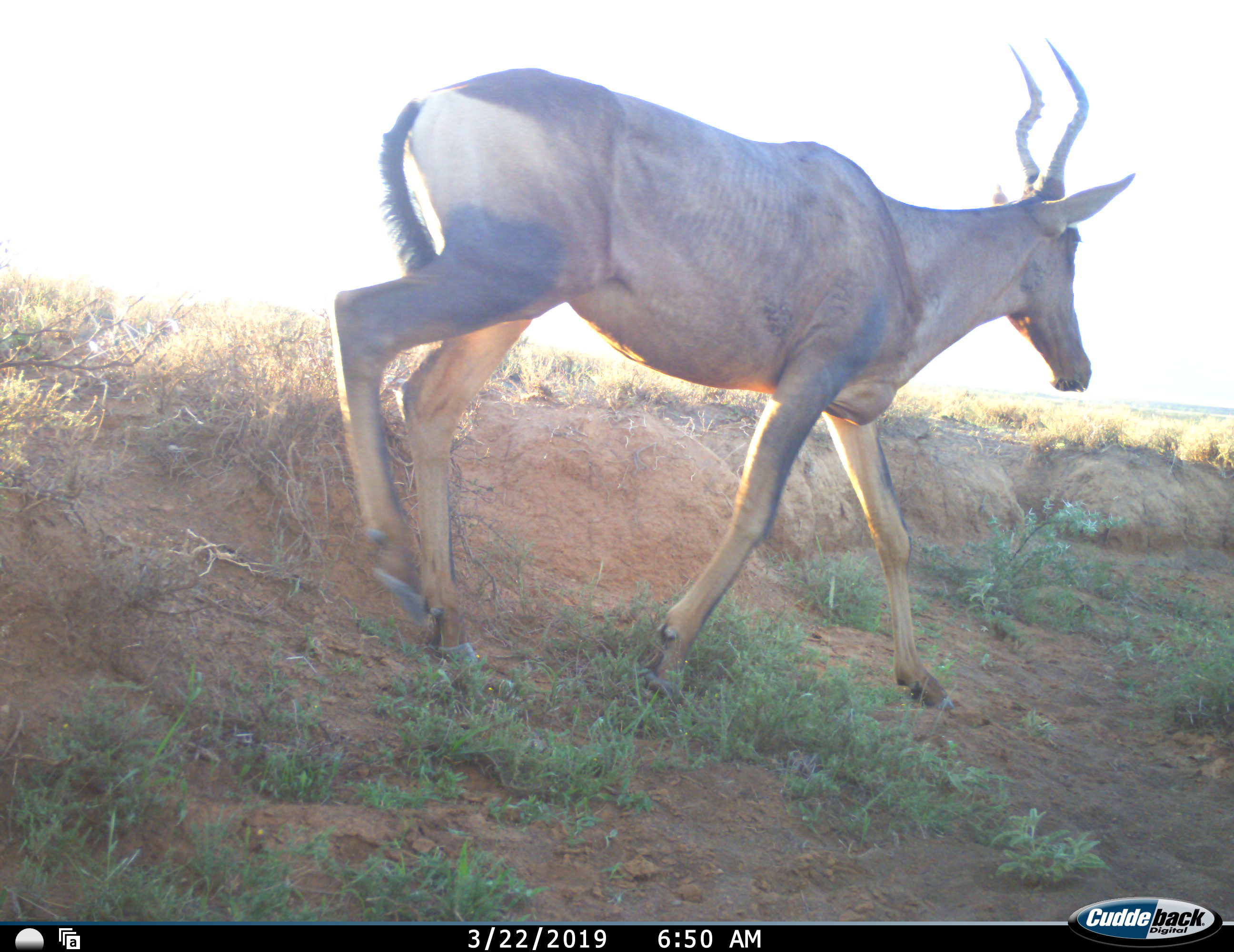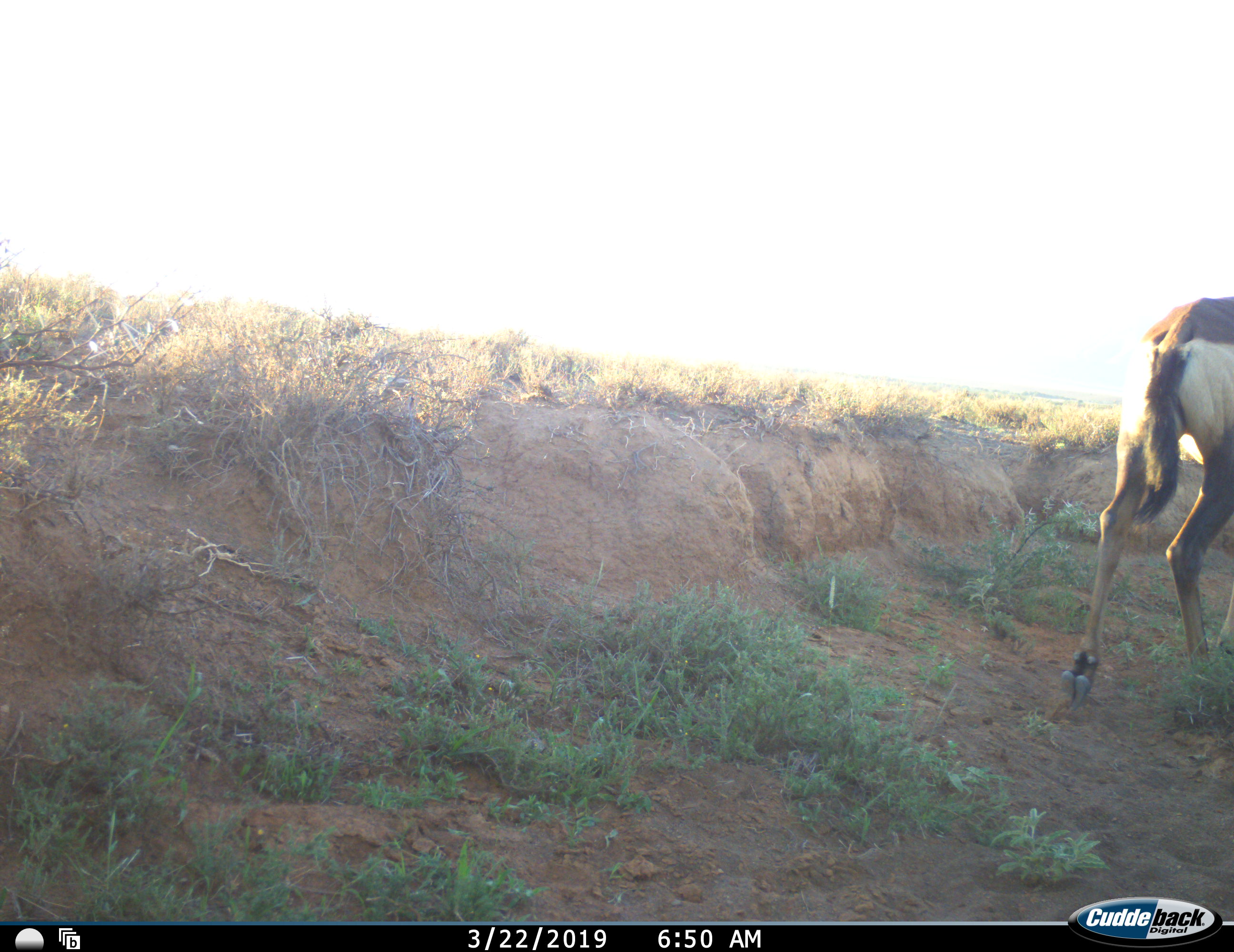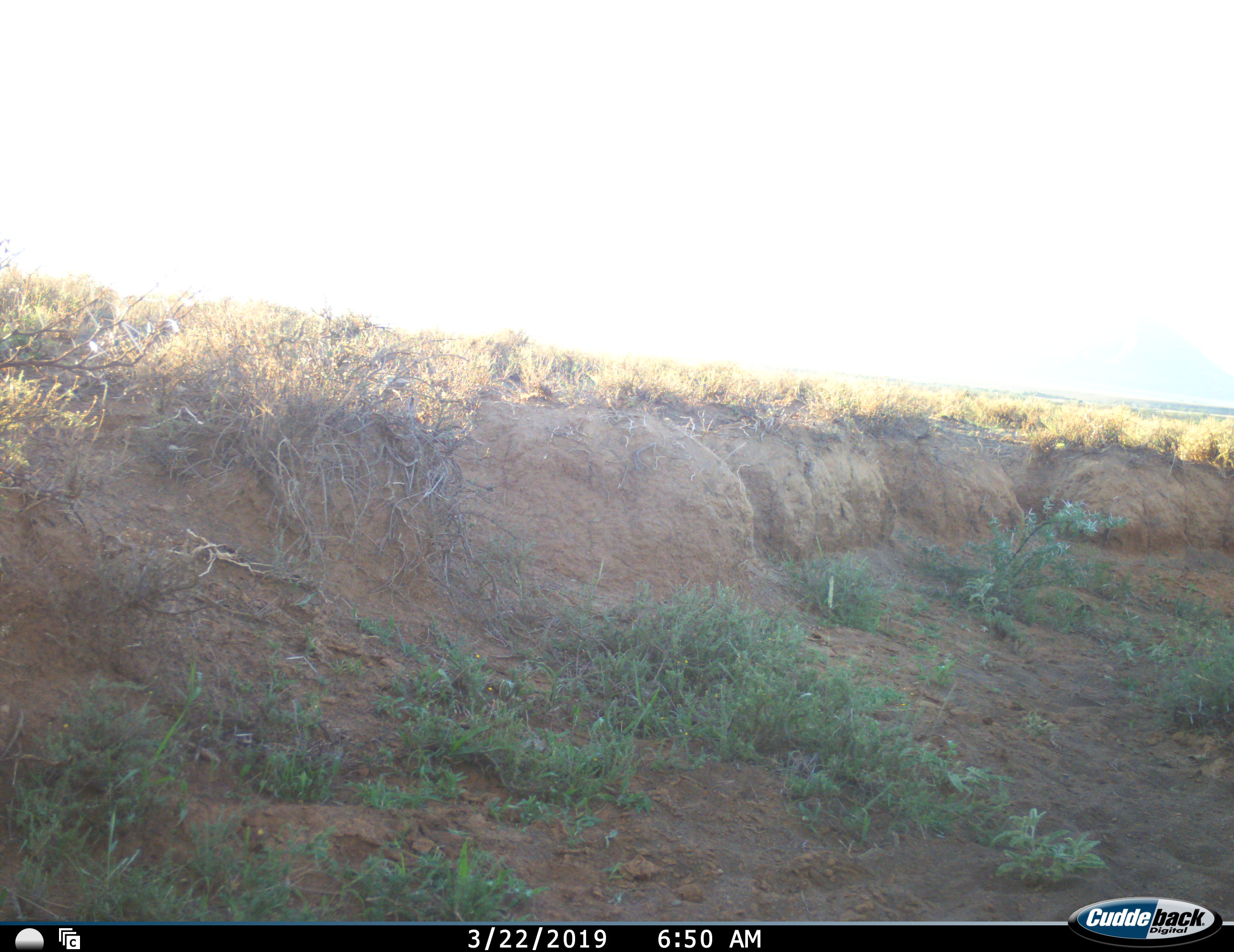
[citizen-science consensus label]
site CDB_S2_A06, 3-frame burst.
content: unidentified animal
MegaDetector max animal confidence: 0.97